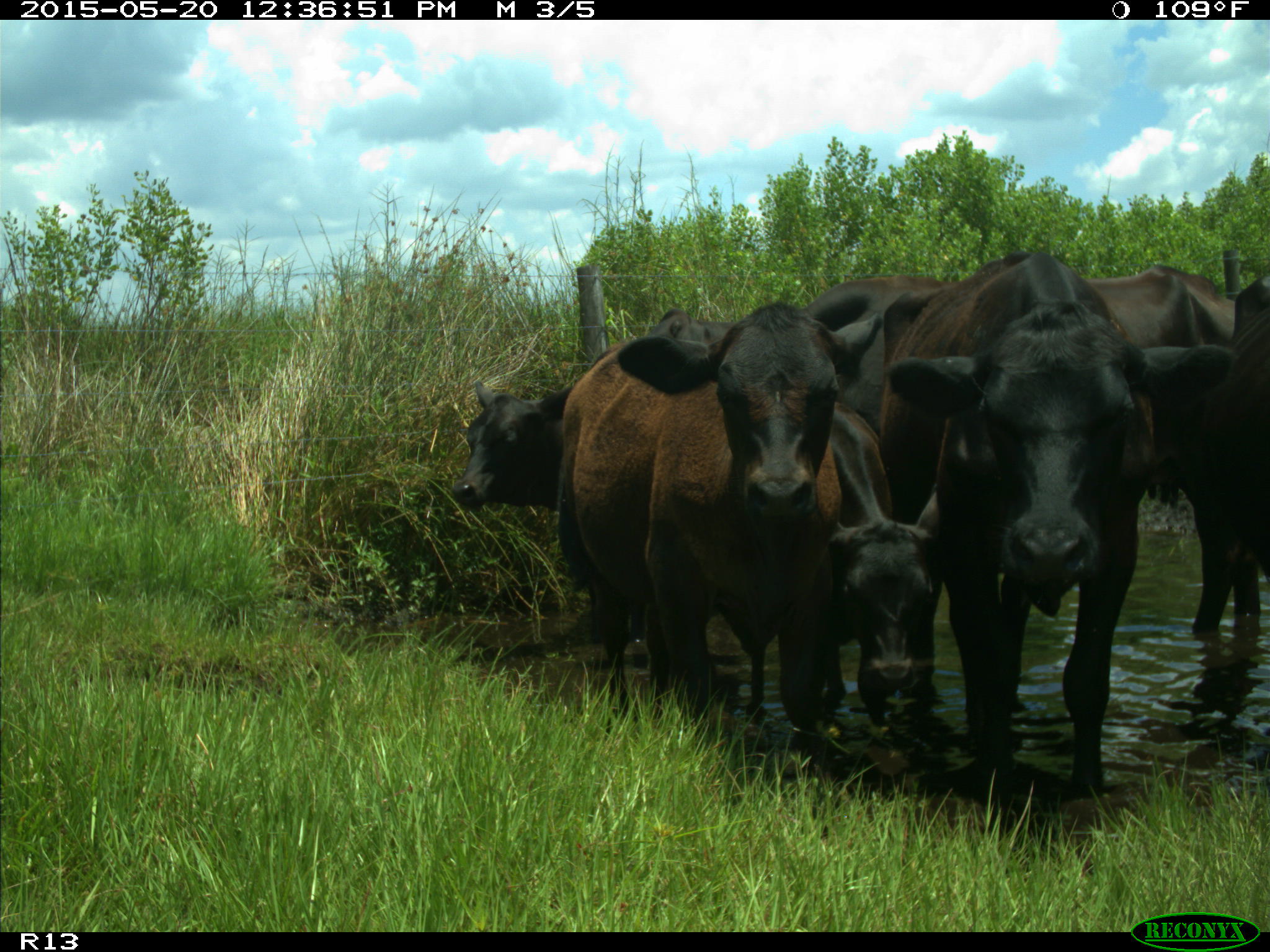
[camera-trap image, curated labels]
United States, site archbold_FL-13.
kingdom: Animalia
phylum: Chordata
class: Mammalia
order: Artiodactyla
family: Bovidae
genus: Bos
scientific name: Bos taurus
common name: domestic cow